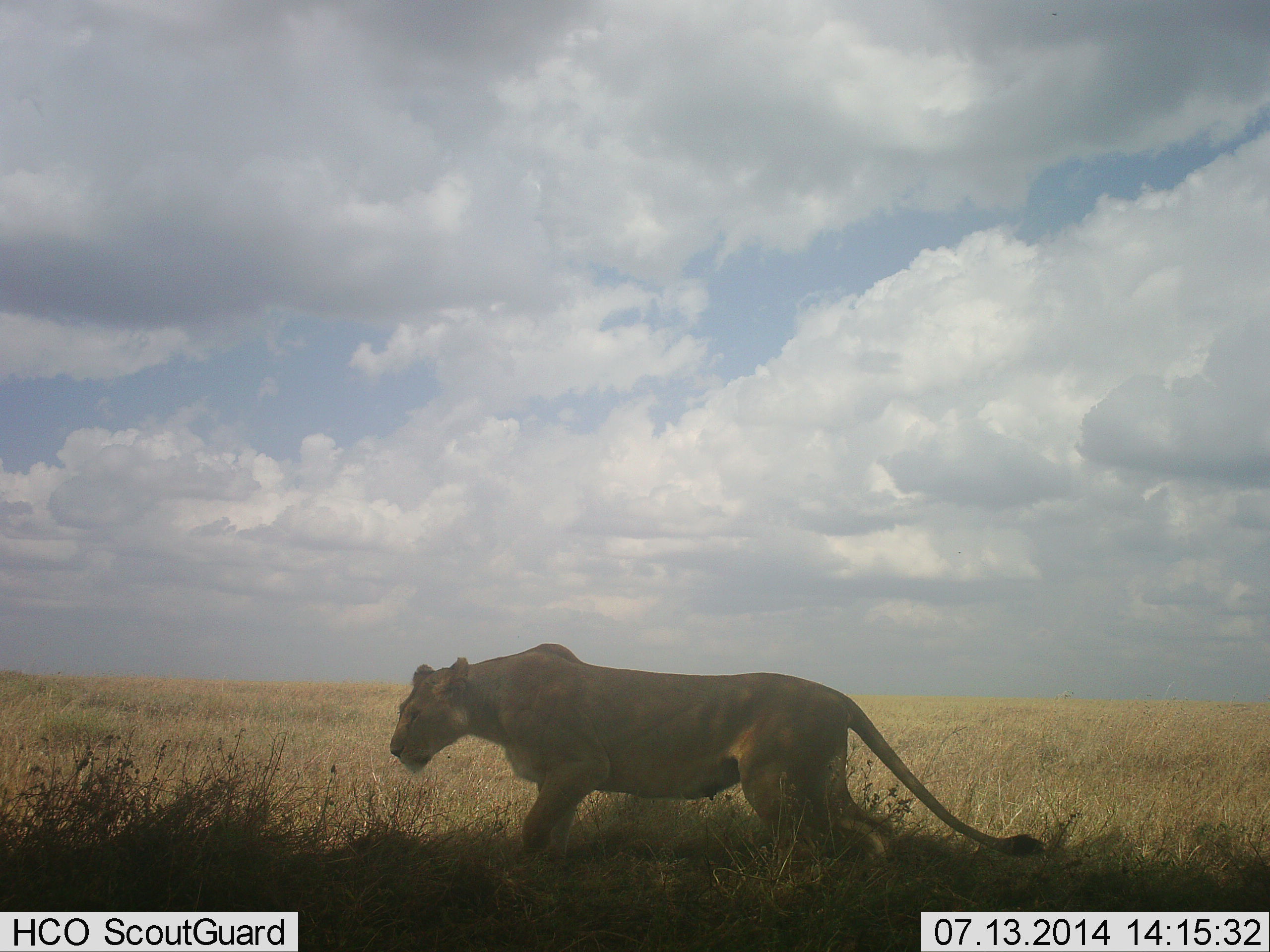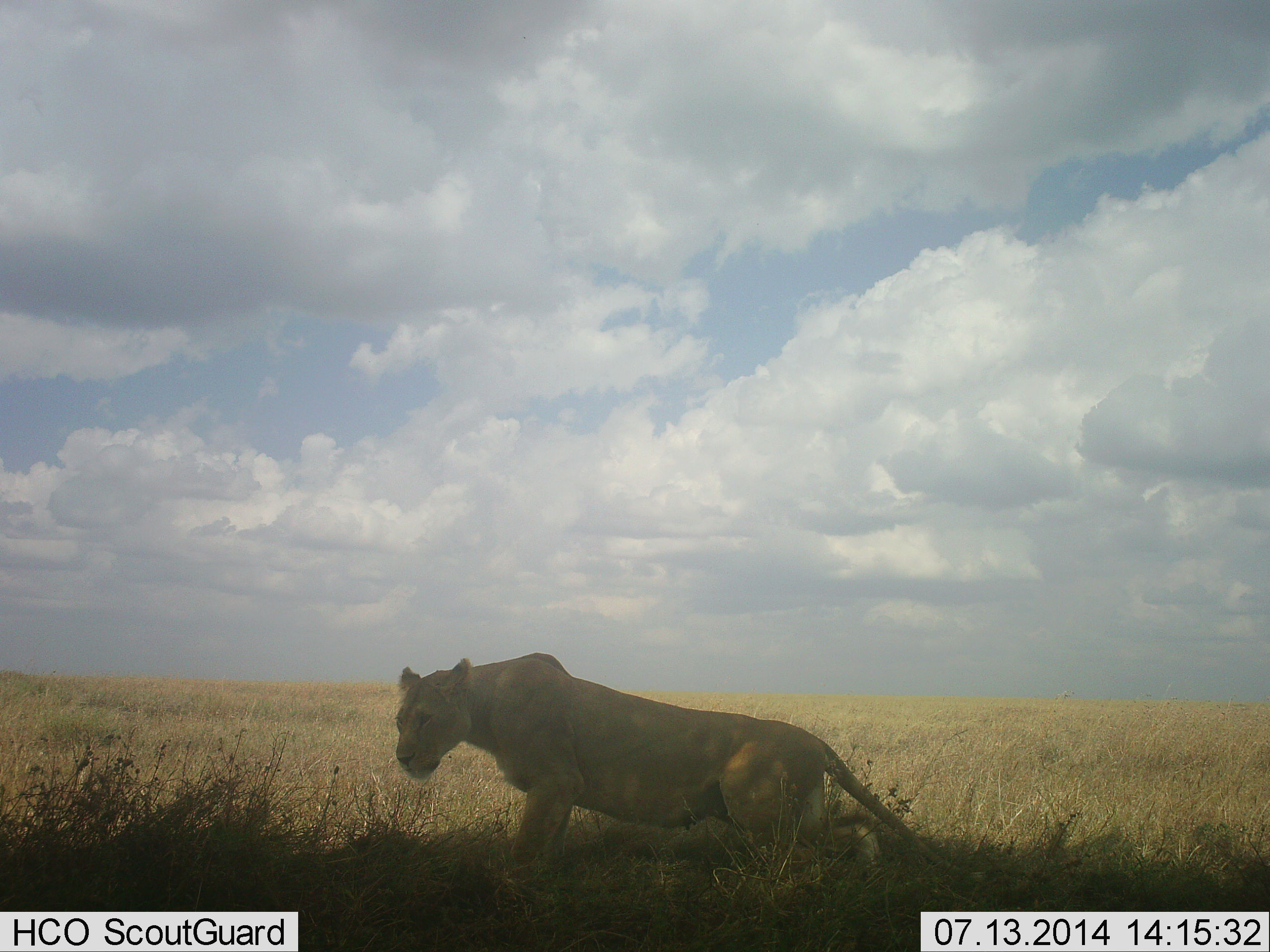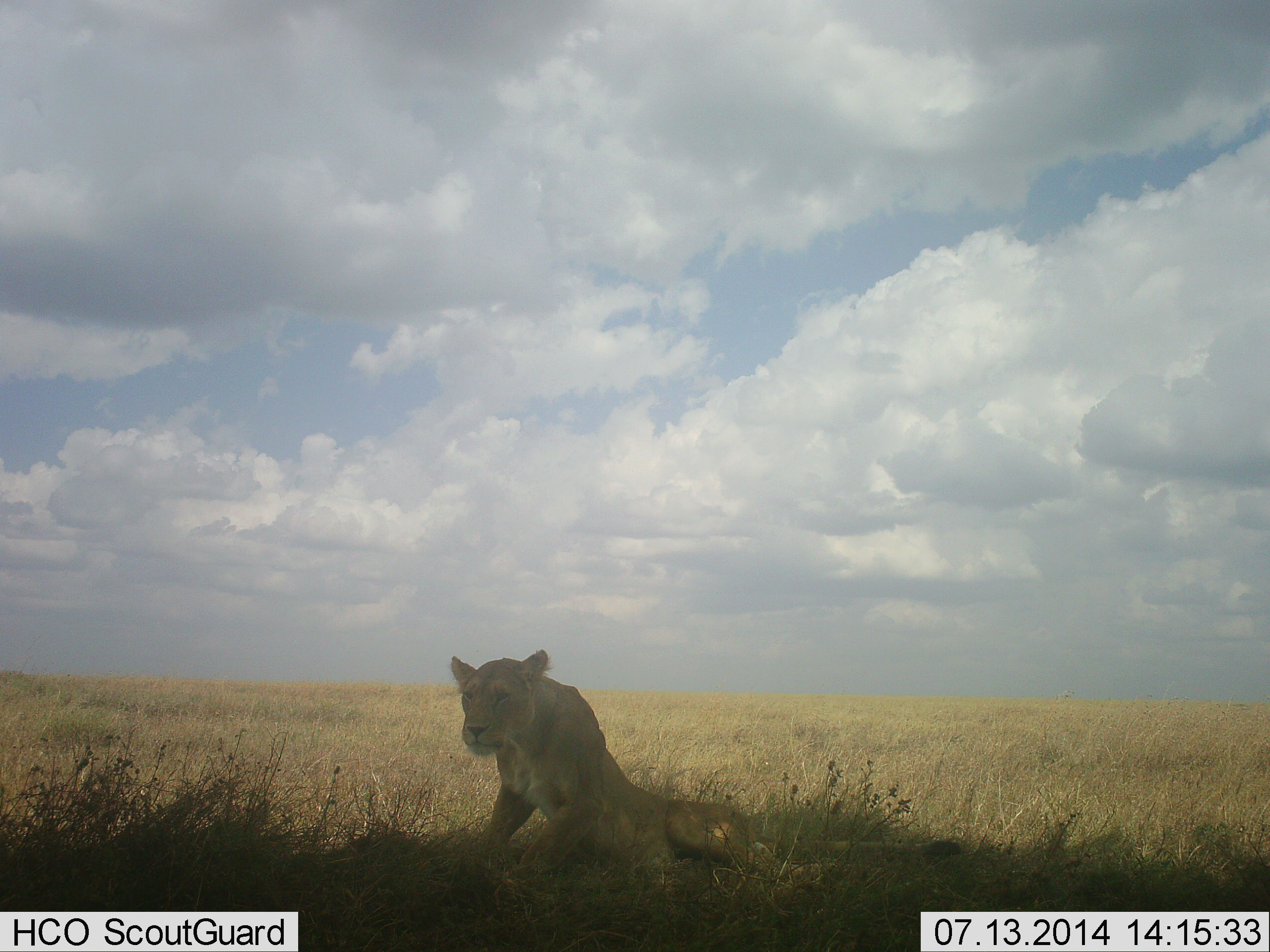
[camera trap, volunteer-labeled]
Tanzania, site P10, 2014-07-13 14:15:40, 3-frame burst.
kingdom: Animalia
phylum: Chordata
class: Mammalia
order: Carnivora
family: Felidae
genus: Panthera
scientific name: Panthera leo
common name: lion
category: lionfemale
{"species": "lionfemale (lion) (Panthera leo)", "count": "1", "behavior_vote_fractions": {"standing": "20%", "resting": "80%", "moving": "30%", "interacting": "0%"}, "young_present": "0%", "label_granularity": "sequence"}